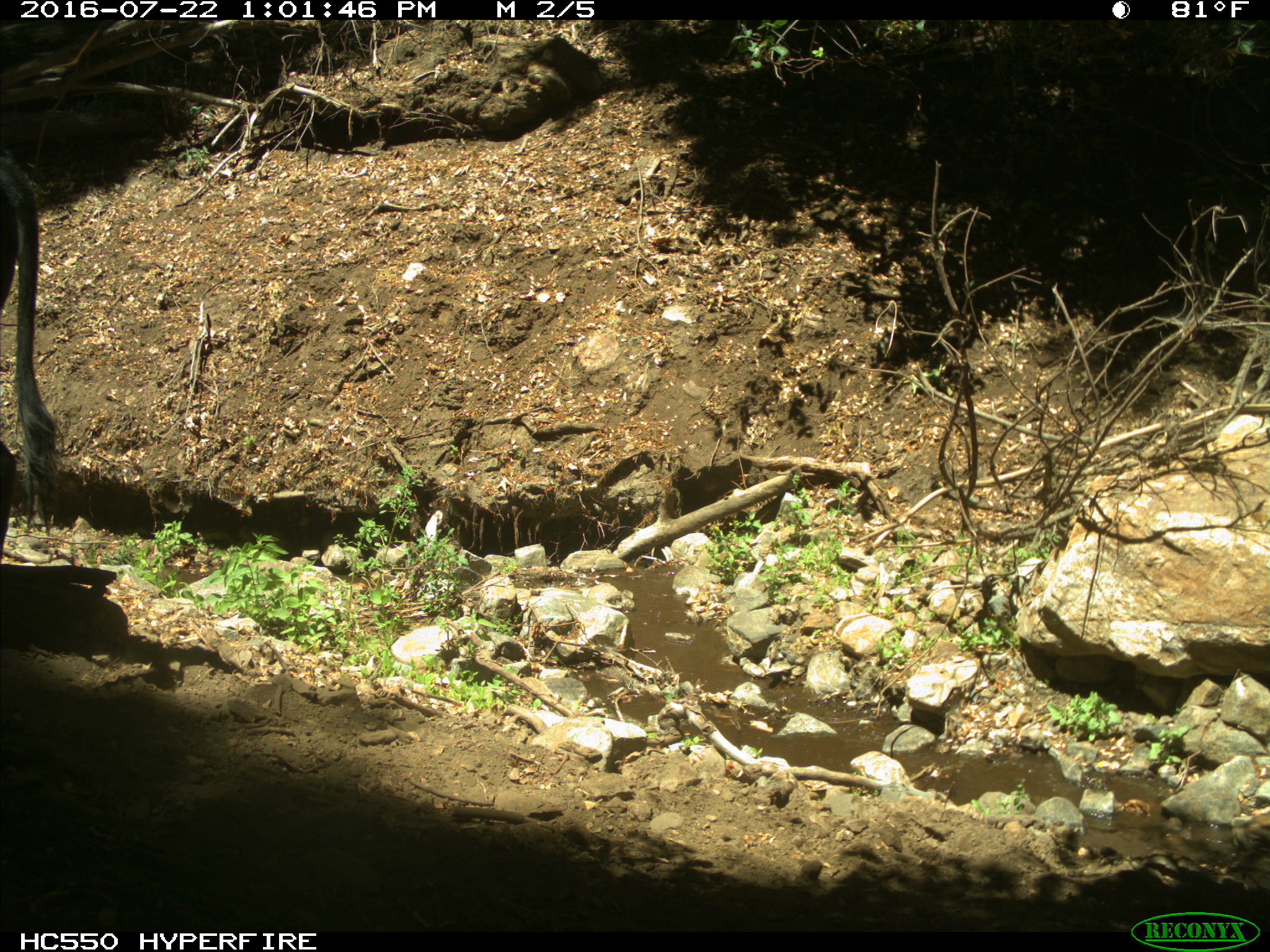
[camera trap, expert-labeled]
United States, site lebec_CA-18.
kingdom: Animalia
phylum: Chordata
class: Mammalia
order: Artiodactyla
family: Bovidae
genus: Bos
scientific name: Bos taurus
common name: domestic cow